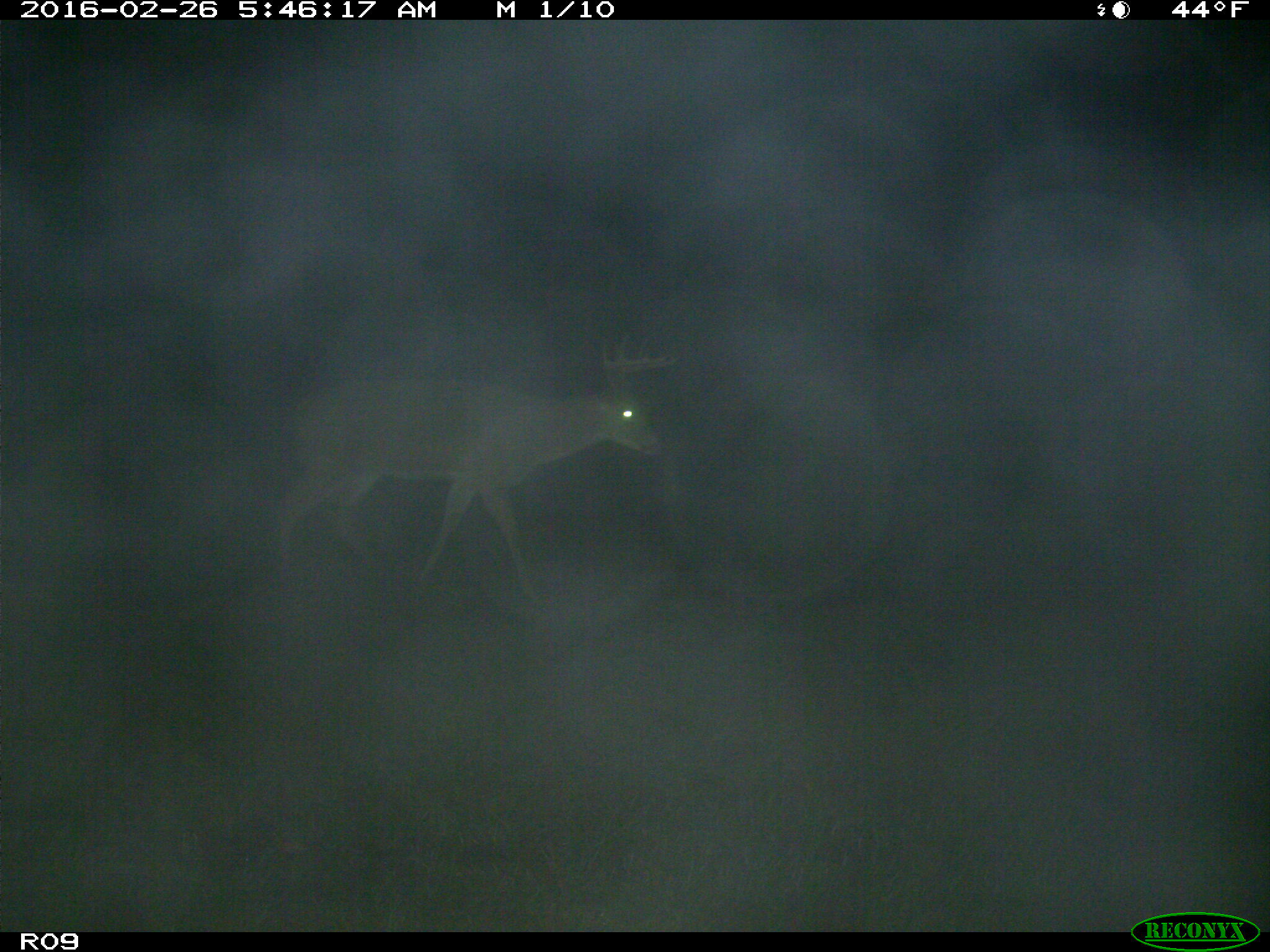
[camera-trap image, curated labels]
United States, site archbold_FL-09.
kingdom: Animalia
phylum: Chordata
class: Mammalia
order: Artiodactyla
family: Cervidae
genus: Odocoileus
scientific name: Odocoileus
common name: deer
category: unidentified deer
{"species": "unidentified deer (deer) (Odocoileus)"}